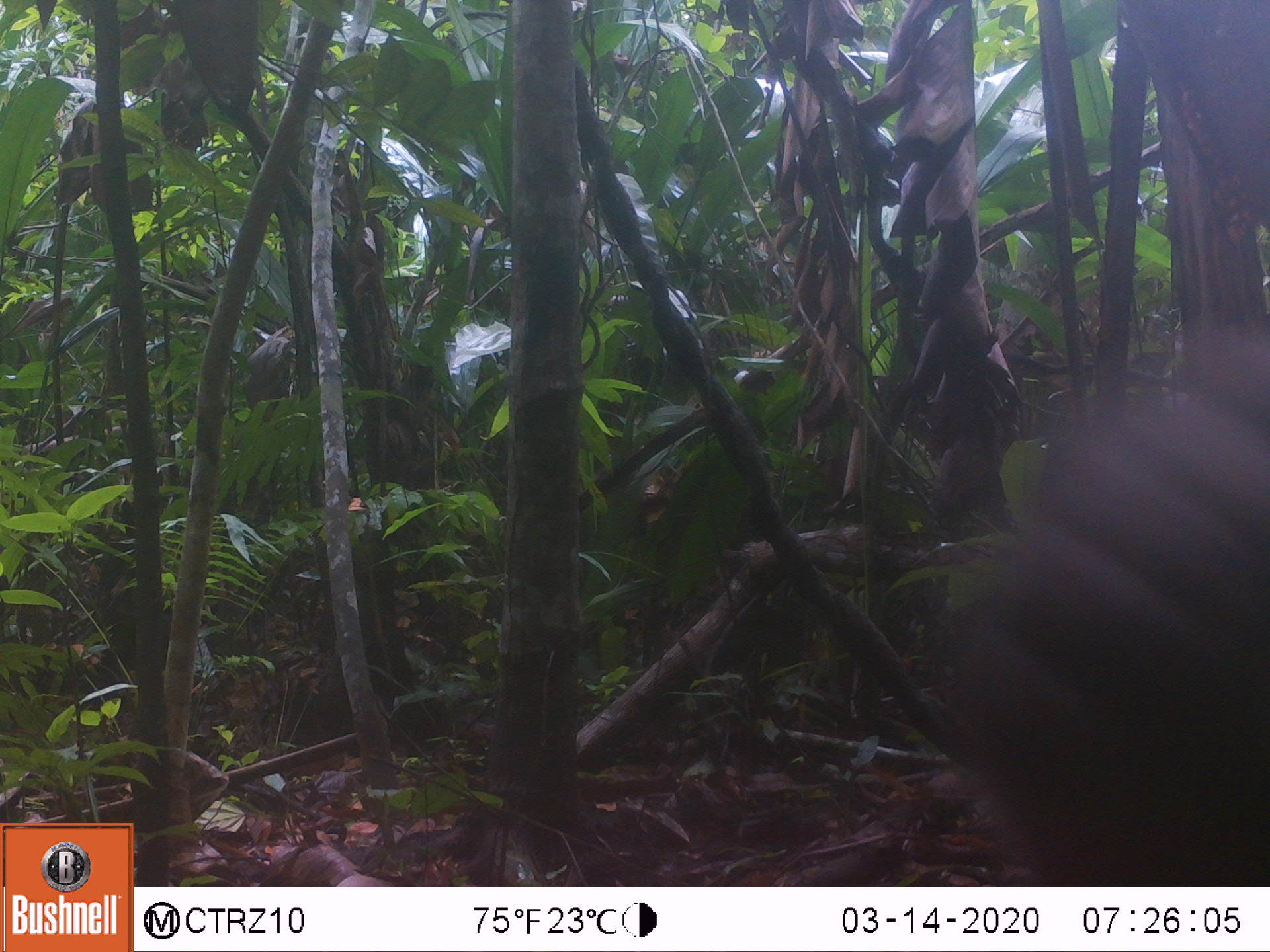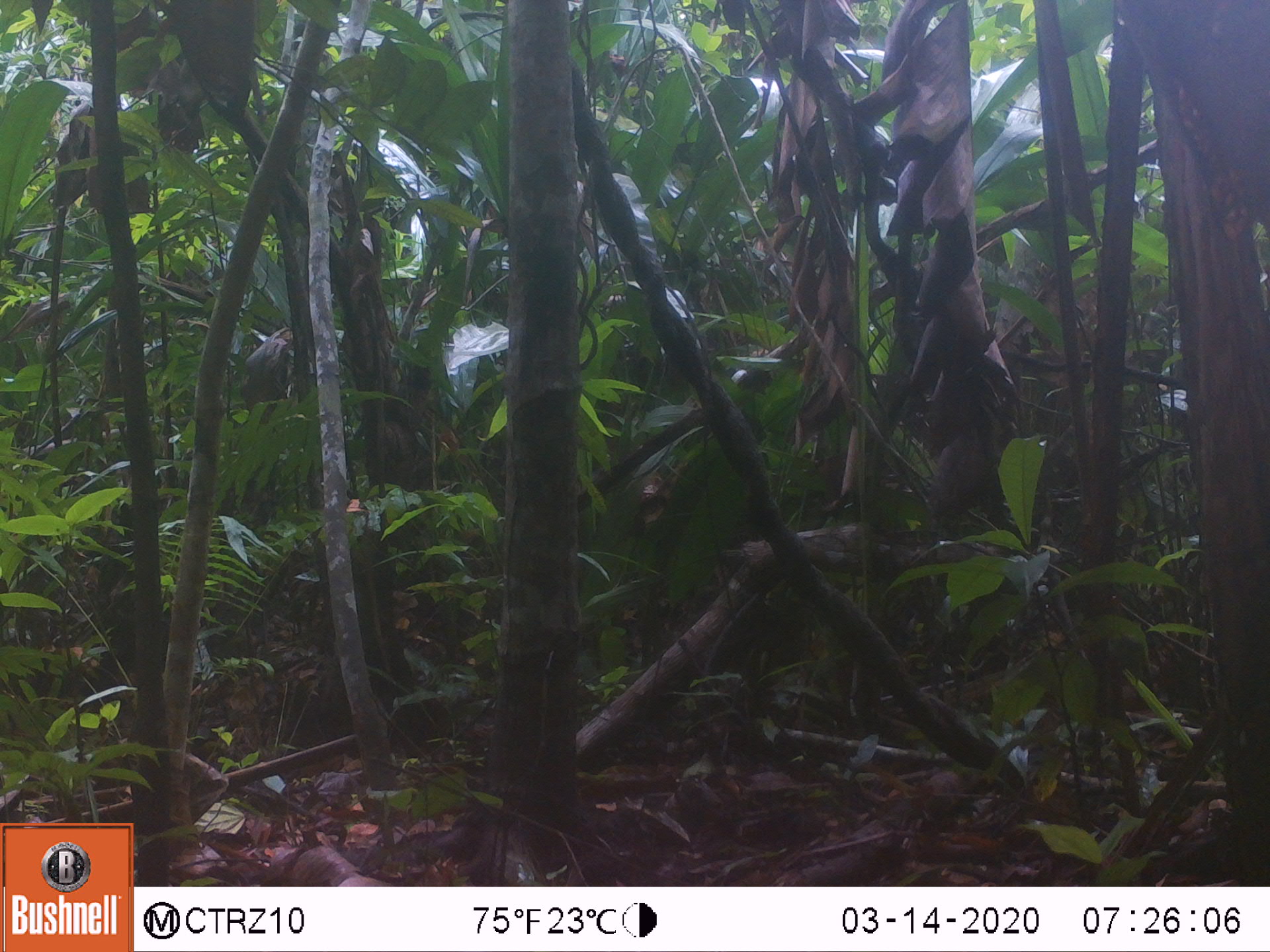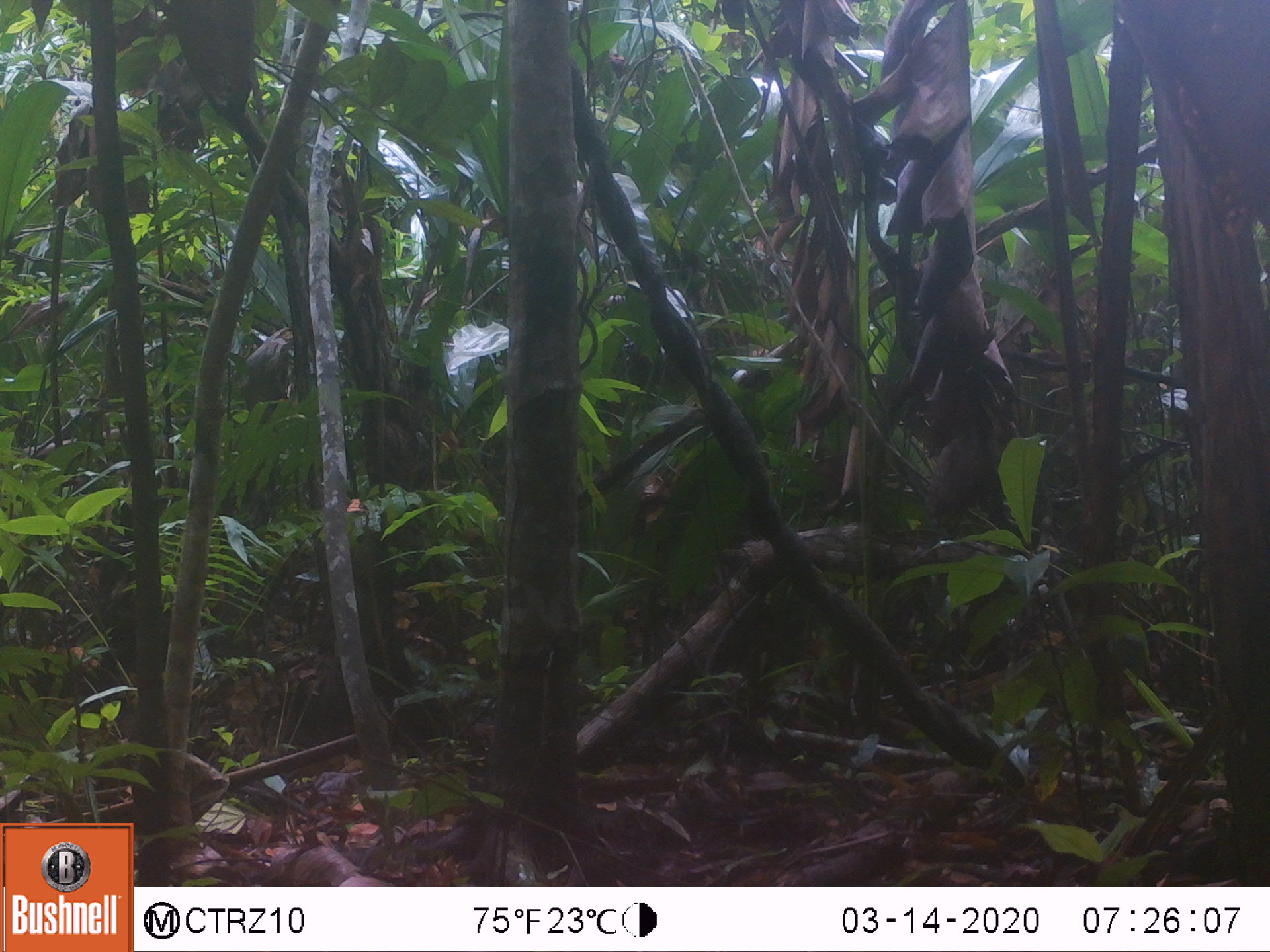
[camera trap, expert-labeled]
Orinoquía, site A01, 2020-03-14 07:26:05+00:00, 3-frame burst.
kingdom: Animalia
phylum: Chordata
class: Mammalia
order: Pilosa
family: Myrmecophagidae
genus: Myrmecophaga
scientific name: Myrmecophaga tridactyla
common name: giant anteater